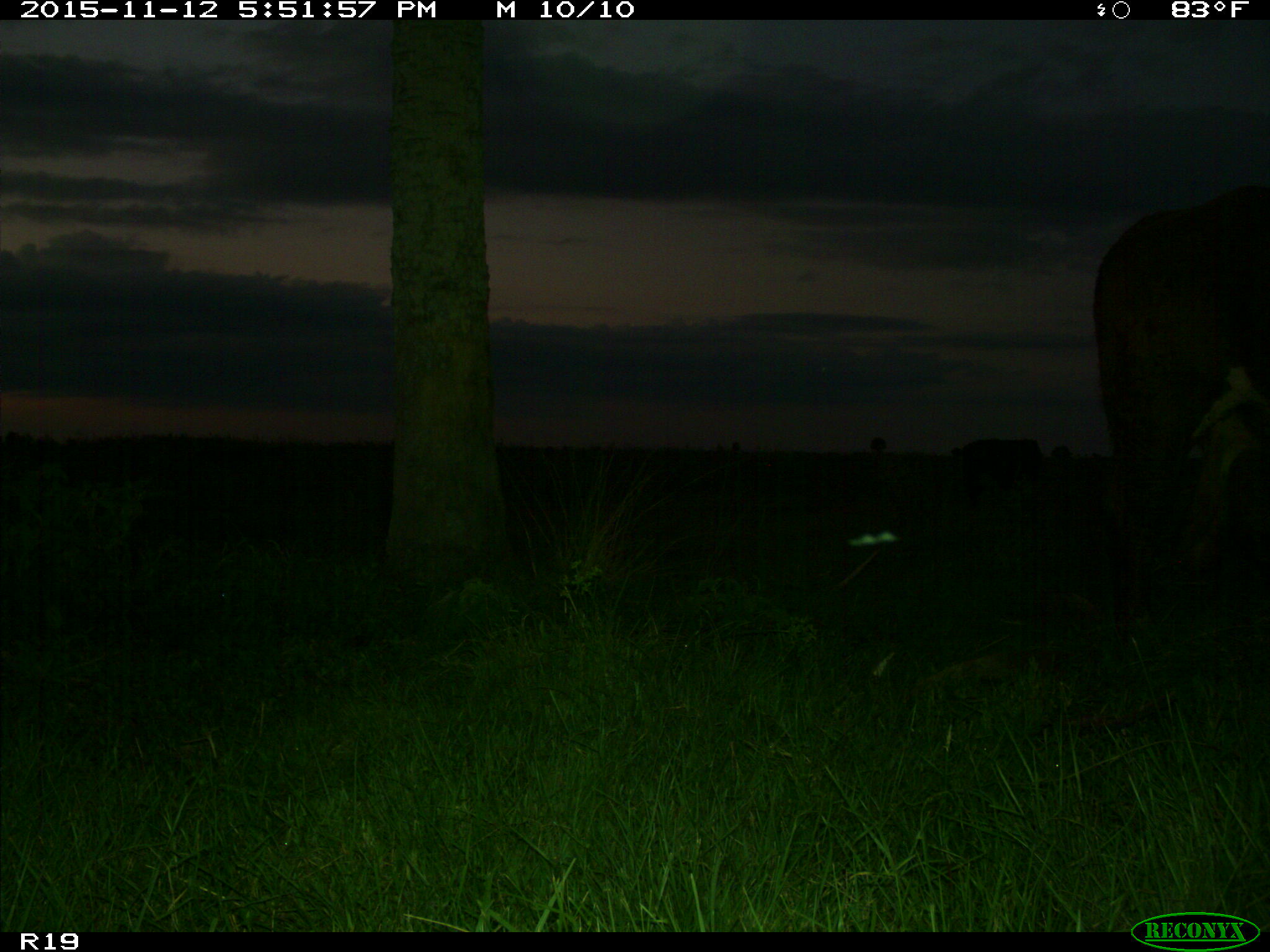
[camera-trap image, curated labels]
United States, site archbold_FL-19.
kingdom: Animalia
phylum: Chordata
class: Mammalia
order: Artiodactyla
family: Bovidae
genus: Bos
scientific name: Bos taurus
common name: domestic cow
Bos taurus (domestic cow).